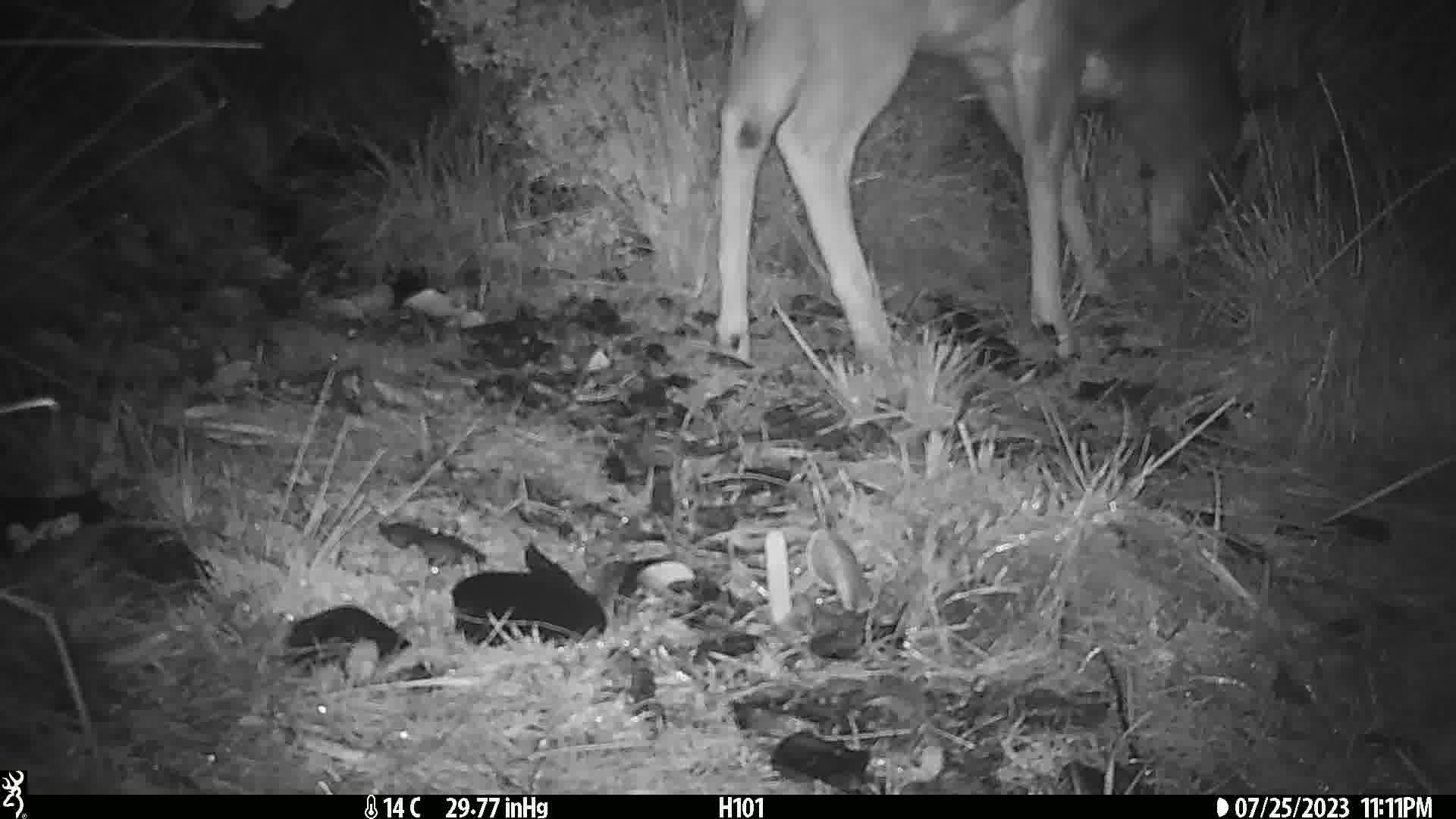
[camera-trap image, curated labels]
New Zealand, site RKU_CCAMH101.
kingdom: Animalia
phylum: Chordata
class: Mammalia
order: Artiodactyla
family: Cervidae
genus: Odocoileus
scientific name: Odocoileus virginianus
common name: white-tailed deer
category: white tailed deer